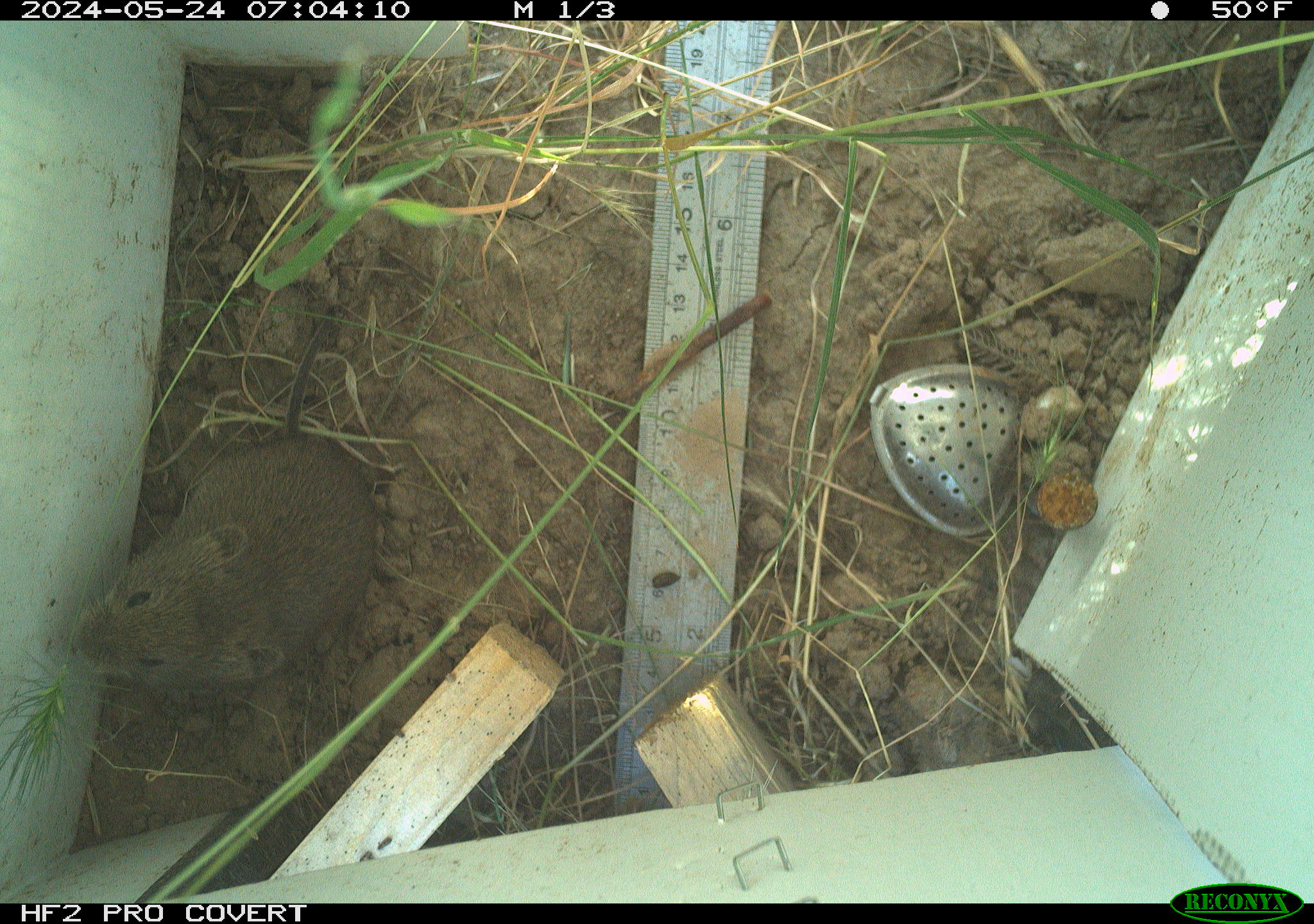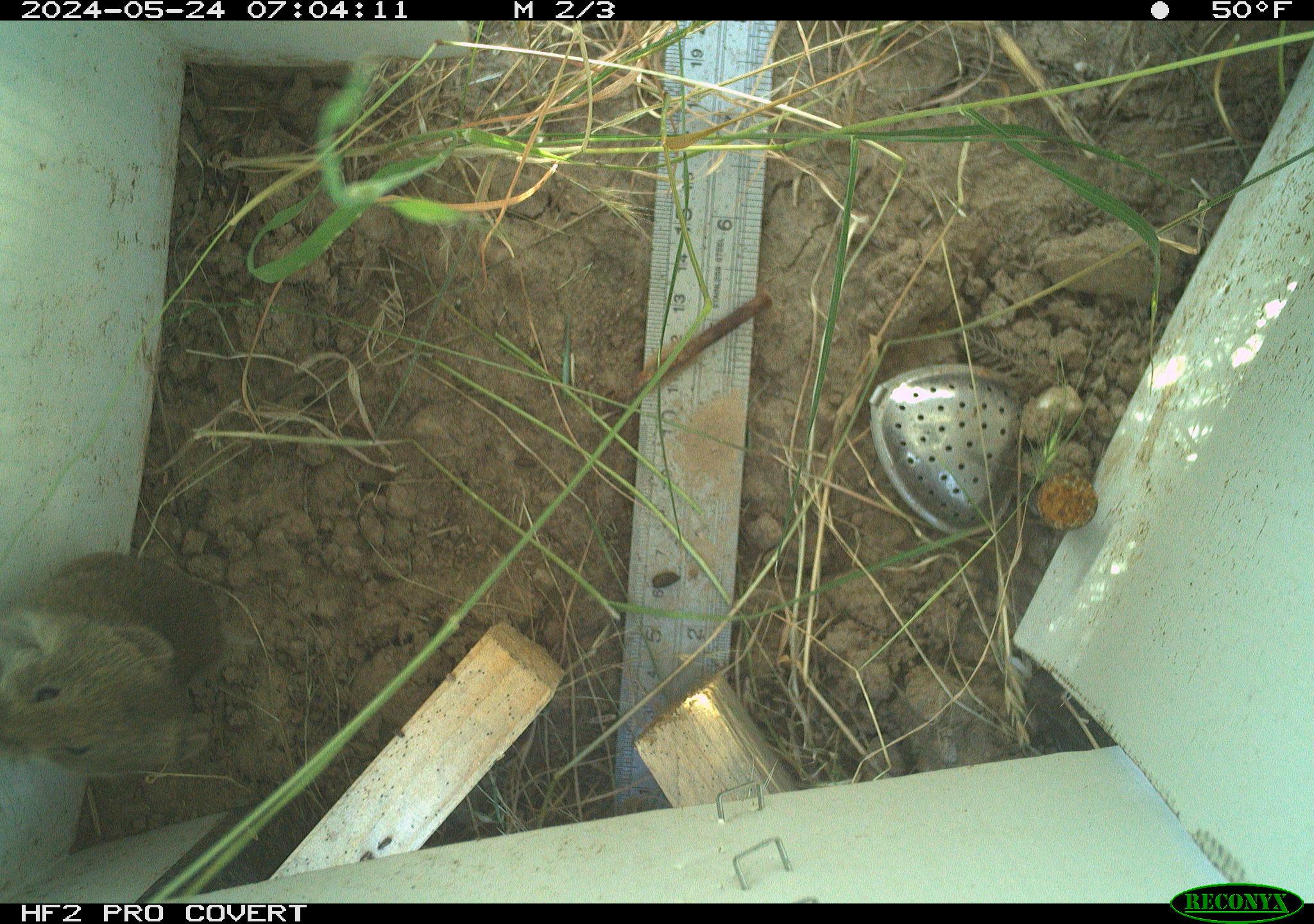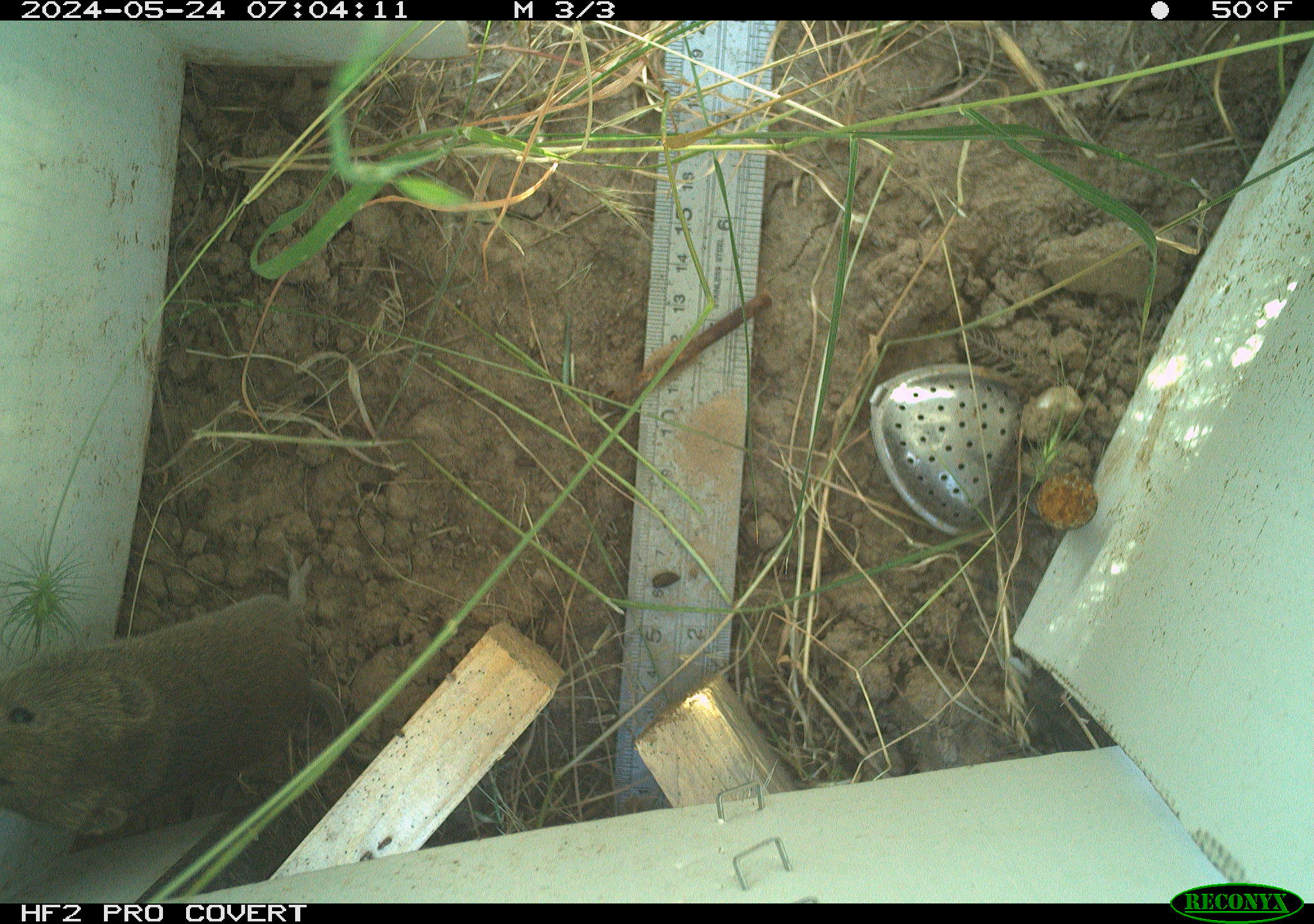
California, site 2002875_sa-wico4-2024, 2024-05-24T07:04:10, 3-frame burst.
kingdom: Animalia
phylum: Chordata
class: Mammalia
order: Rodentia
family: Cricetidae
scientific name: Arvicolinae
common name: voles, lemmings, and muskrats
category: arvicolinae subfamily